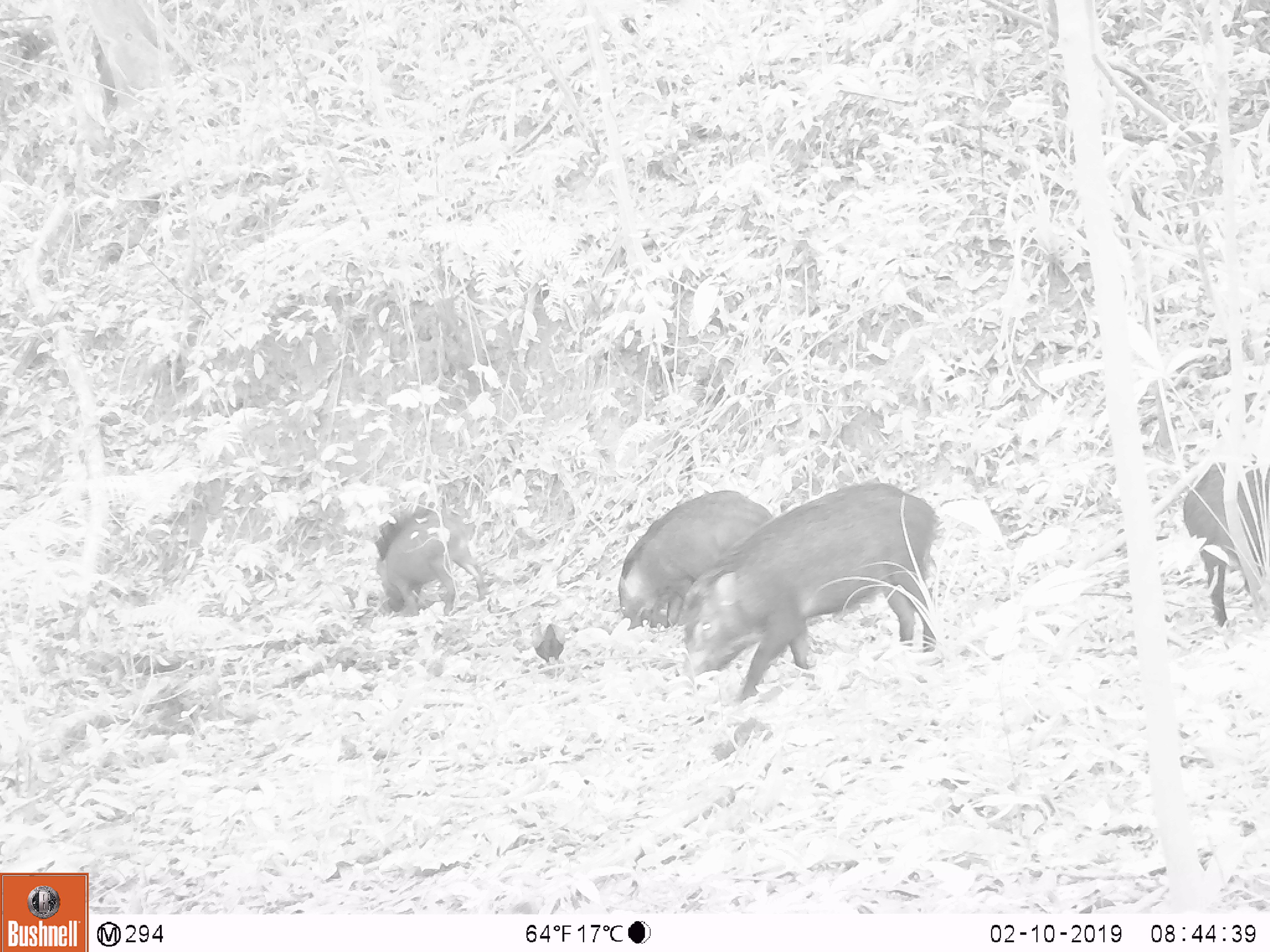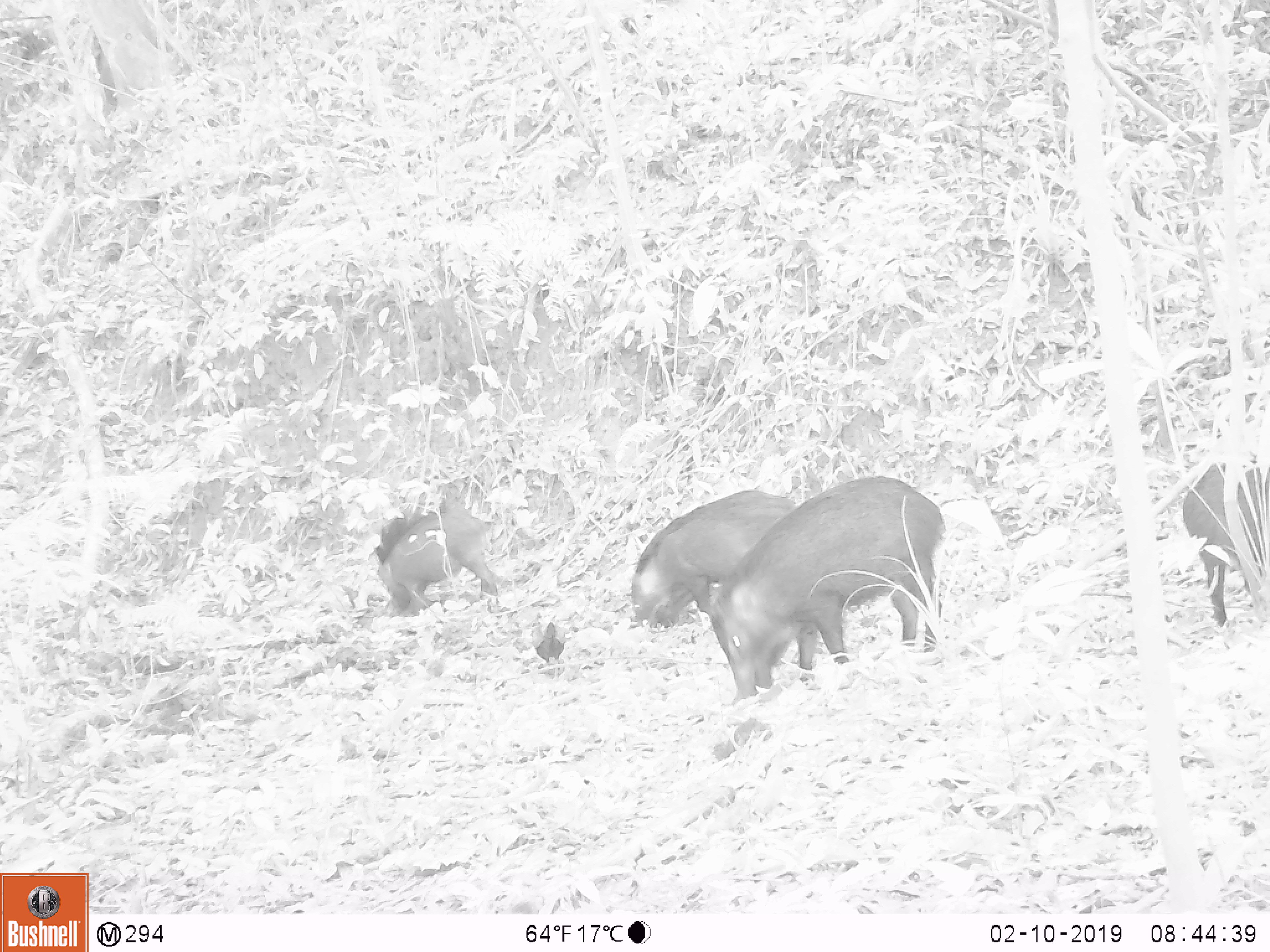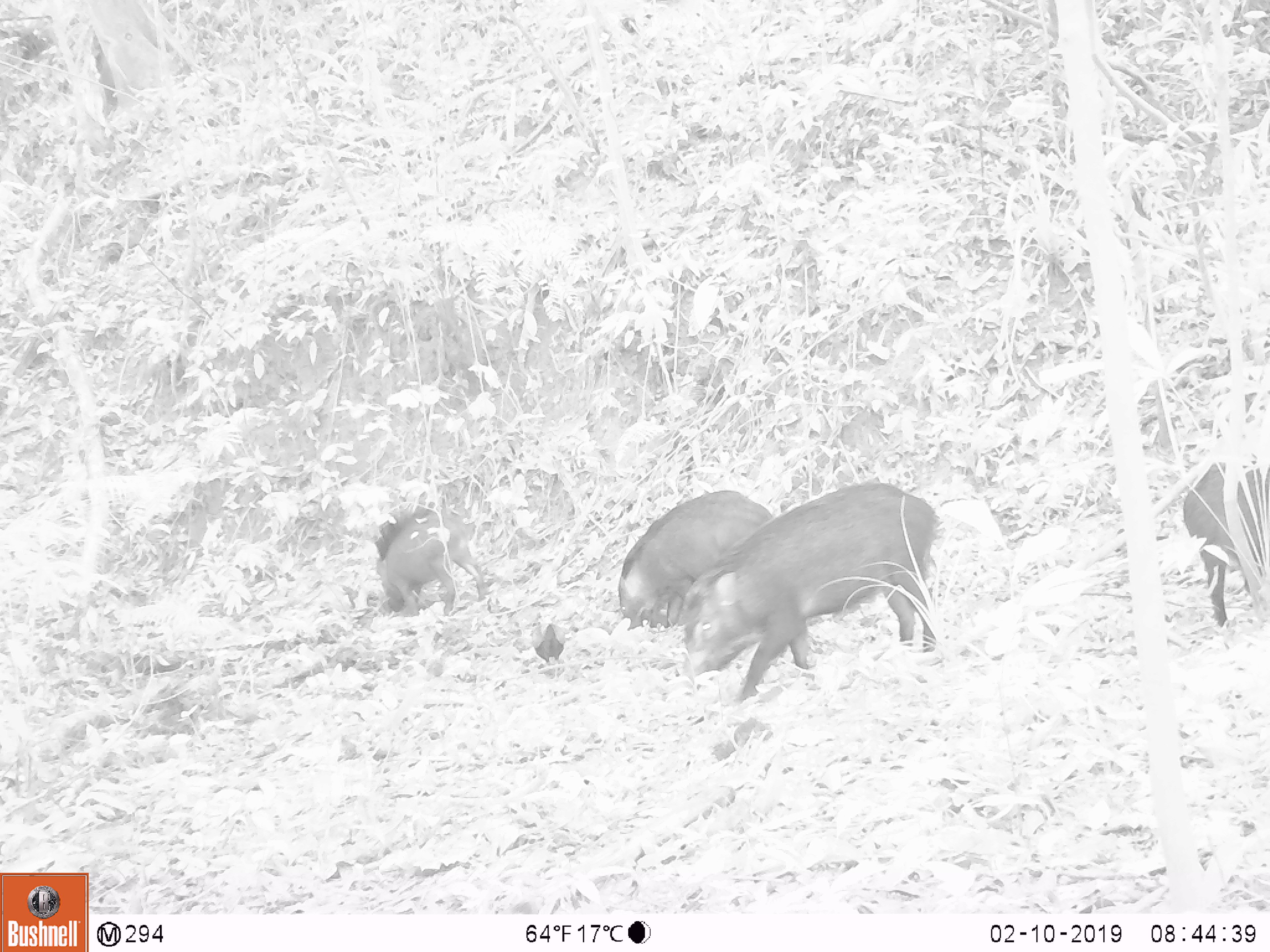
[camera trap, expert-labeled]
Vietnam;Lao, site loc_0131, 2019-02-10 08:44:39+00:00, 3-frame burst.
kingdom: Animalia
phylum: Chordata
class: Aves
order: Galliformes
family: Phasianidae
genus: Gallus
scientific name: Gallus gallus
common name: red junglefowl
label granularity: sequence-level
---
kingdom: Animalia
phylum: Chordata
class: Mammalia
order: Artiodactyla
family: Suidae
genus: Sus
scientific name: Sus scrofa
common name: eurasian wild pig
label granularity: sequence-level